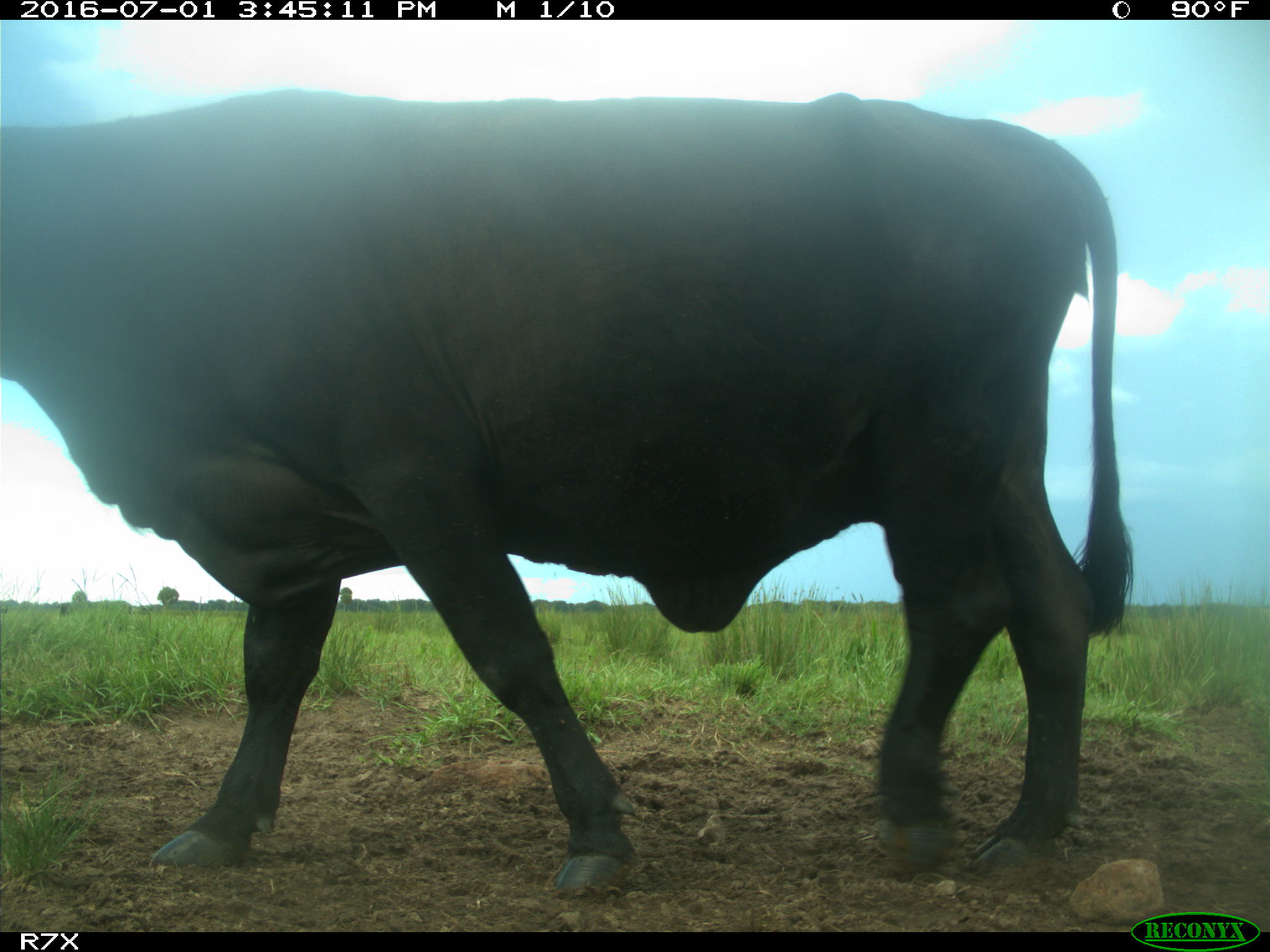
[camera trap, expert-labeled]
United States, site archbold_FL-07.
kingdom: Animalia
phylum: Chordata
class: Mammalia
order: Artiodactyla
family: Bovidae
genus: Bos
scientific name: Bos taurus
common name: domestic cow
Bos taurus (domestic cow).